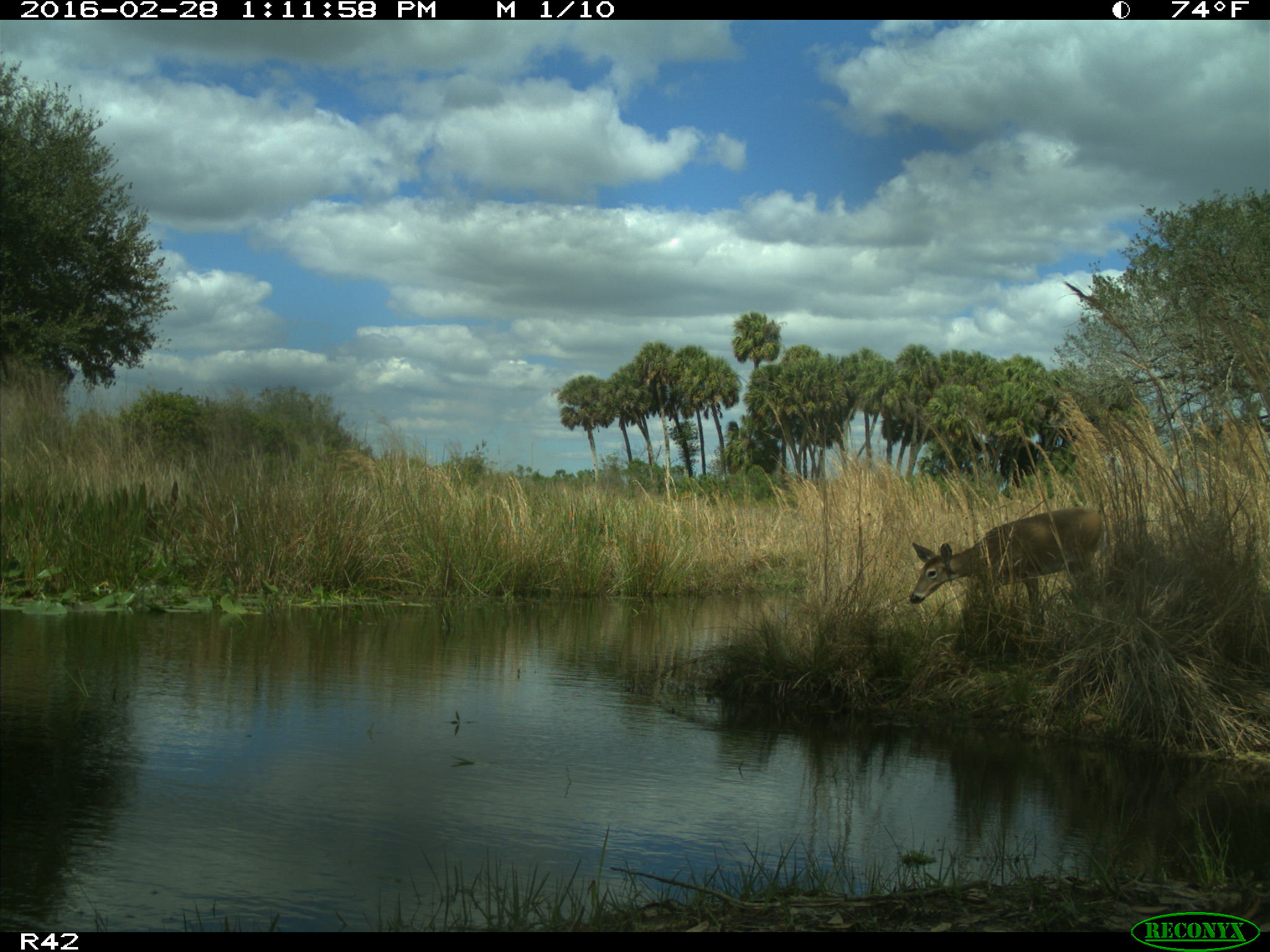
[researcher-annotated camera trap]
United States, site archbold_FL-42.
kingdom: Animalia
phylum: Chordata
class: Mammalia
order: Artiodactyla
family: Cervidae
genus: Odocoileus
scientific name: Odocoileus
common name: deer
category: unidentified deer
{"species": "unidentified deer (deer) (Odocoileus)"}